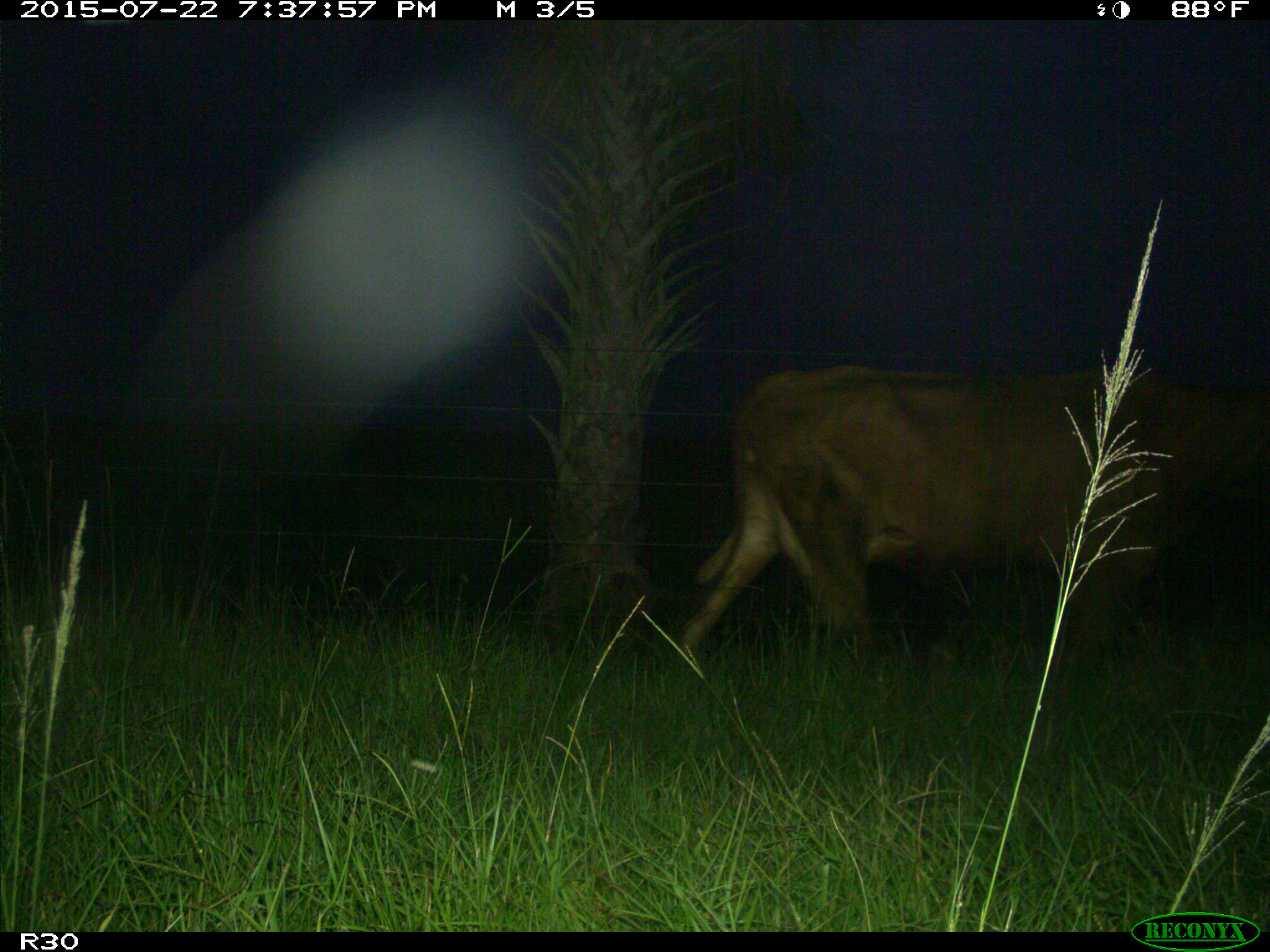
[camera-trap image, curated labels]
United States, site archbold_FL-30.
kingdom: Animalia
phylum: Chordata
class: Mammalia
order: Artiodactyla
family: Bovidae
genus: Bos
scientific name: Bos taurus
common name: domestic cow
Bos taurus (domestic cow).